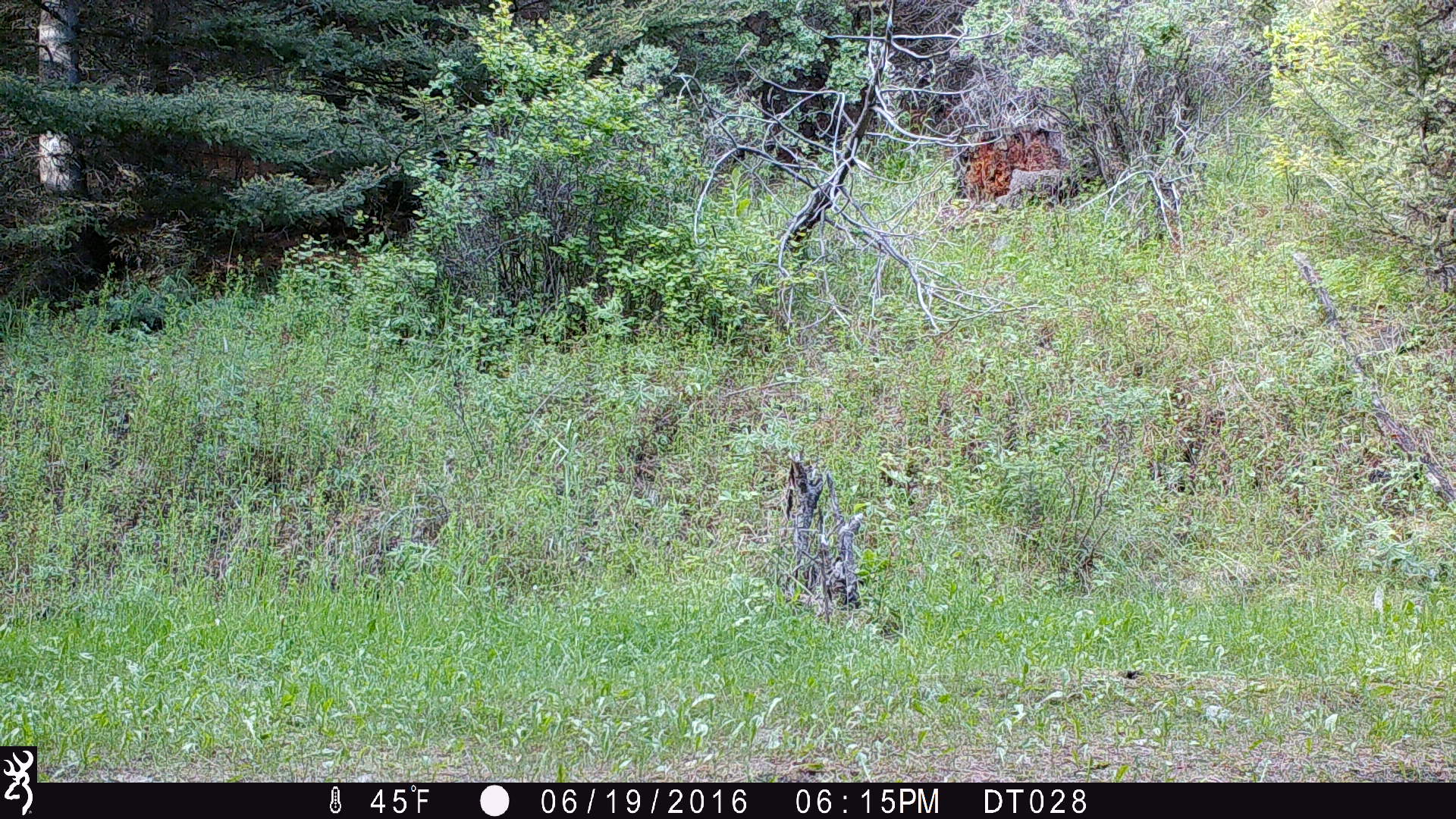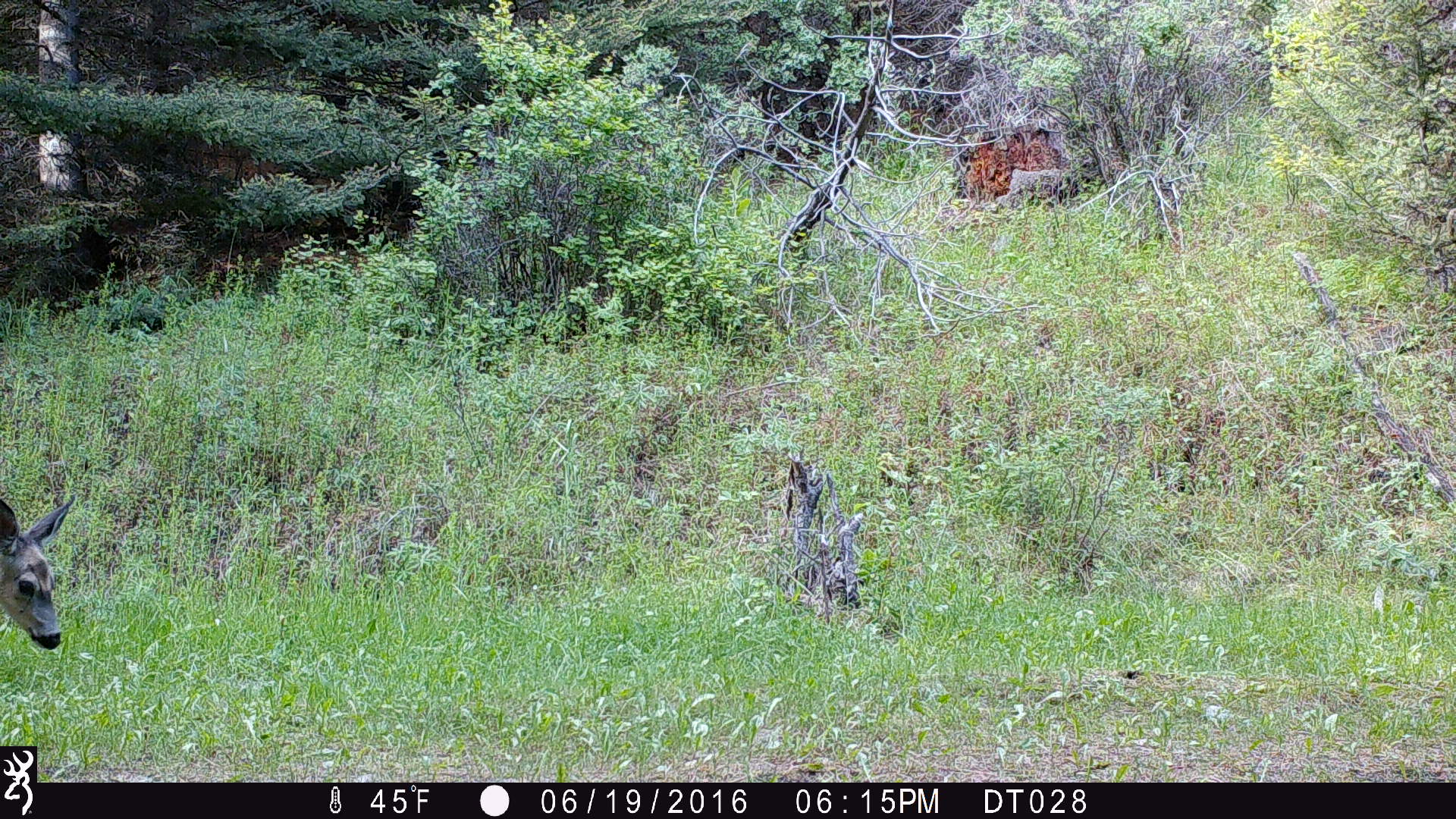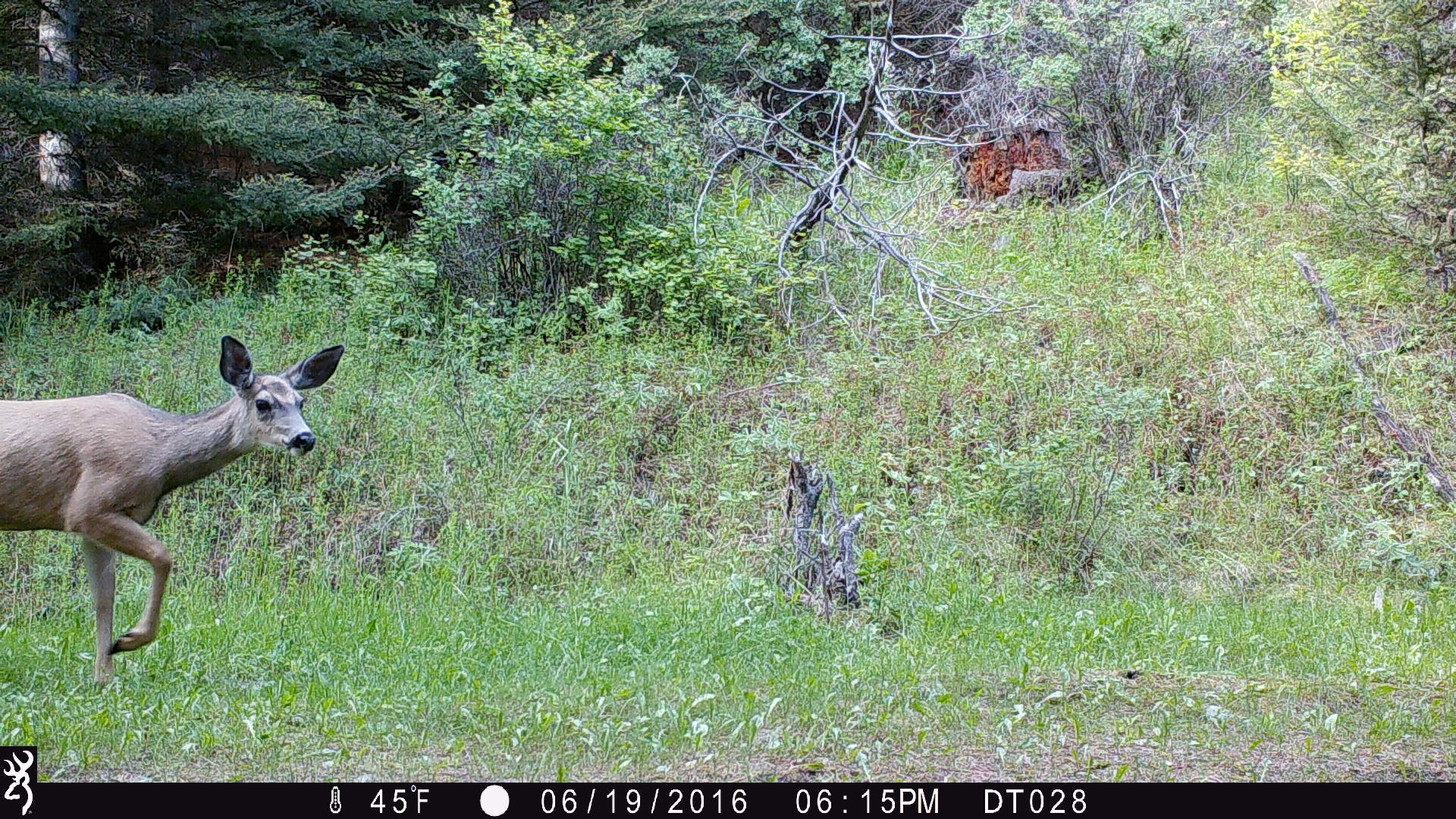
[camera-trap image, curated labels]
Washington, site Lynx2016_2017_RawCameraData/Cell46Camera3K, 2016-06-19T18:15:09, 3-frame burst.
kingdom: Animalia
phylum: Chordata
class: Mammalia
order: Artiodactyla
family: Cervidae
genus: Odocoileus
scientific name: Odocoileus hemionus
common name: mule deer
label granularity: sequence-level